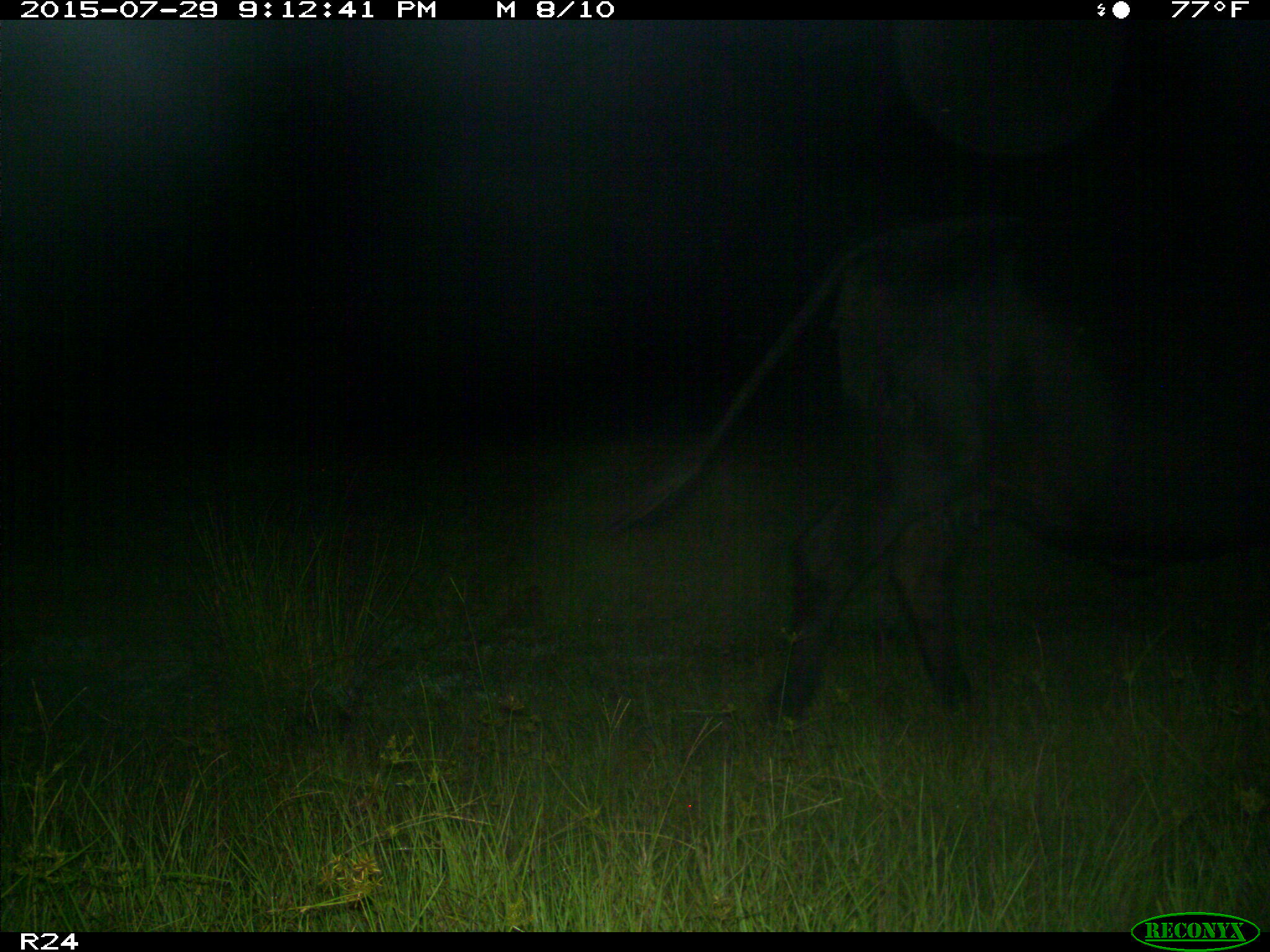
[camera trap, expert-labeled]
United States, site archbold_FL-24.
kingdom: Animalia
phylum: Chordata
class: Mammalia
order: Artiodactyla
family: Bovidae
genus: Bos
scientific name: Bos taurus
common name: domestic cow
Bos taurus (domestic cow).